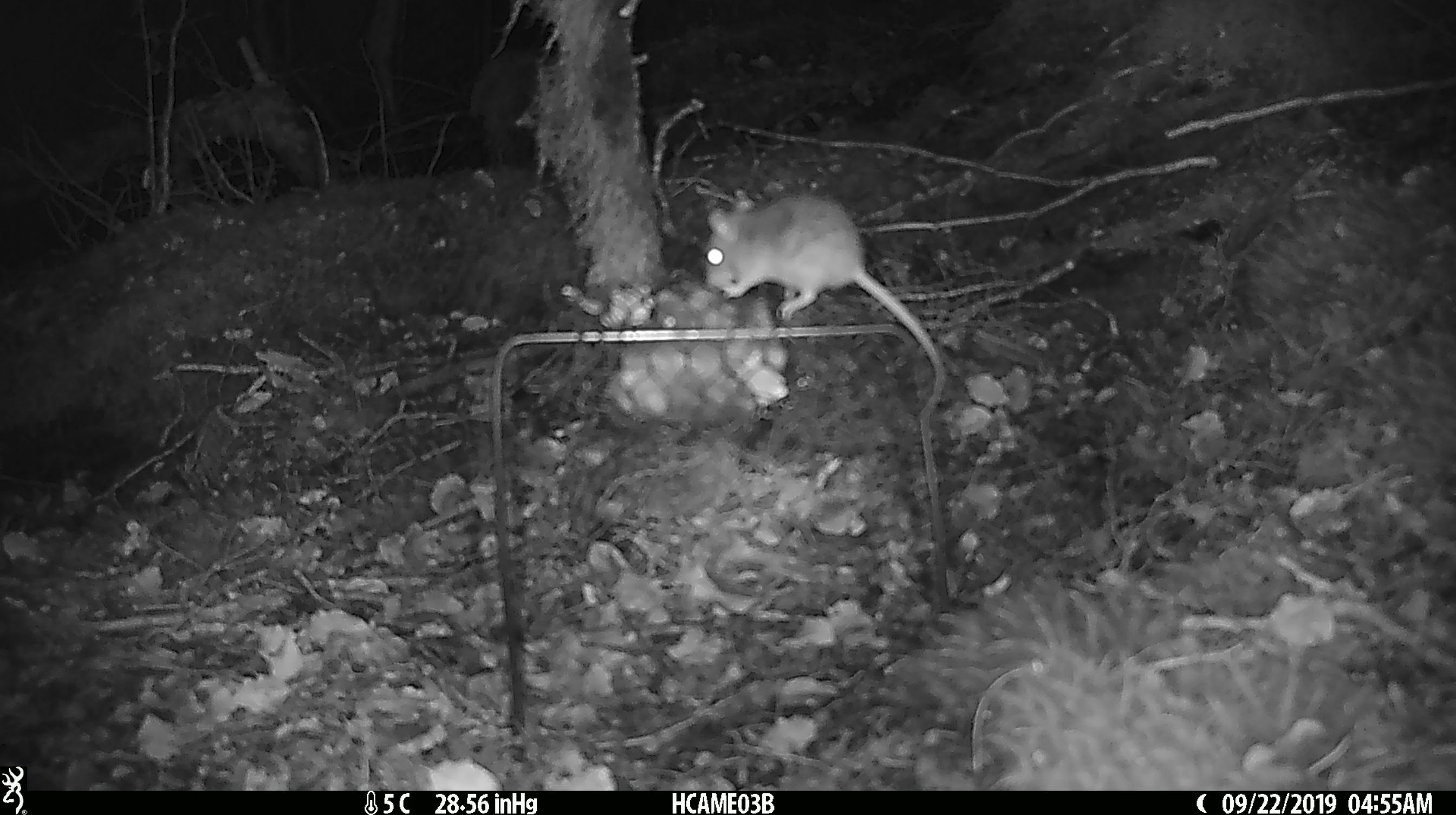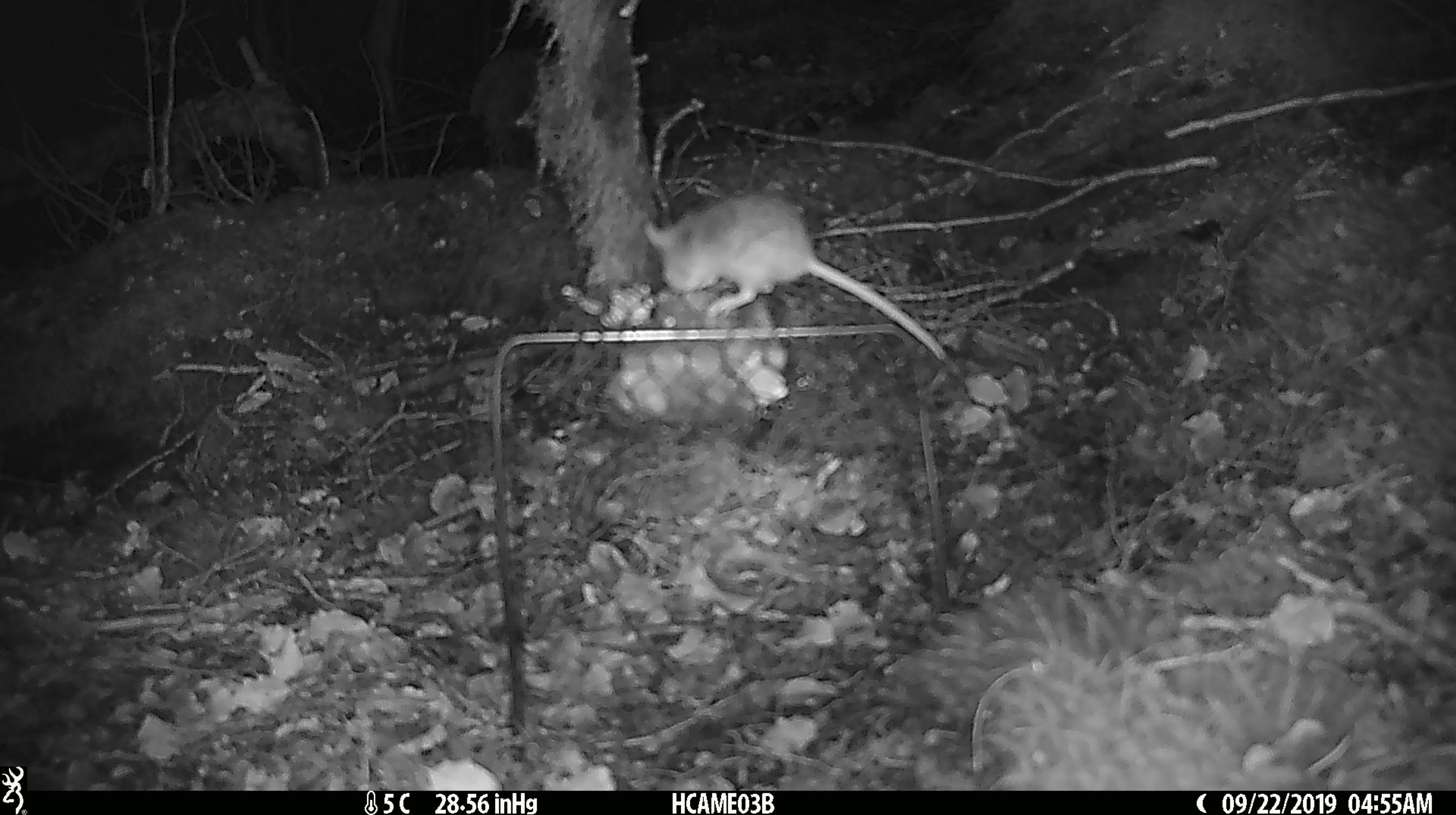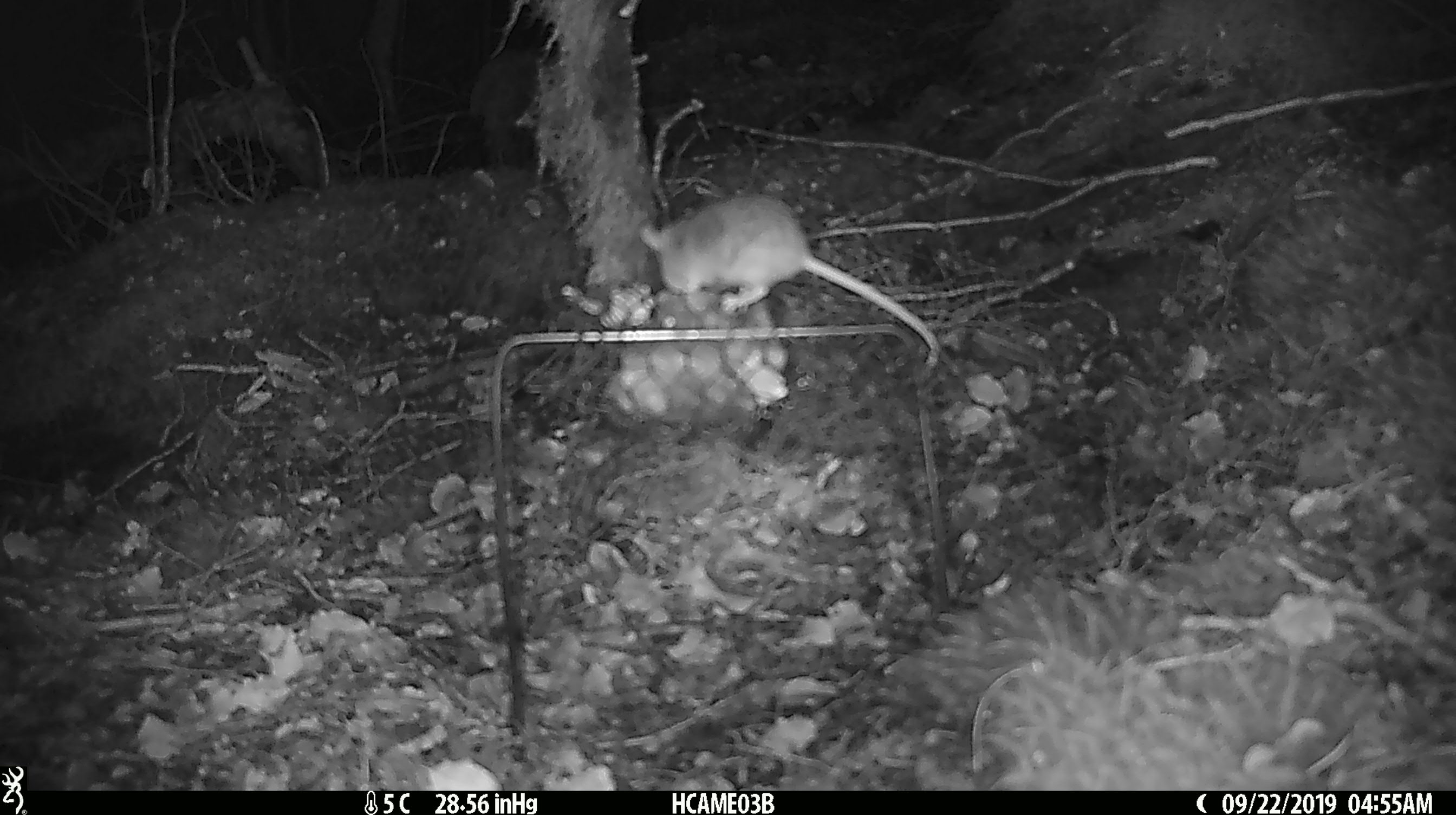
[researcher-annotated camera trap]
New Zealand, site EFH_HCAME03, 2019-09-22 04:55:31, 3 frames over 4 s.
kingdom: Animalia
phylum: Chordata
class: Mammalia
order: Rodentia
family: Muridae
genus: Mus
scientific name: Mus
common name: mouse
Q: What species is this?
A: Mouse (Mus).